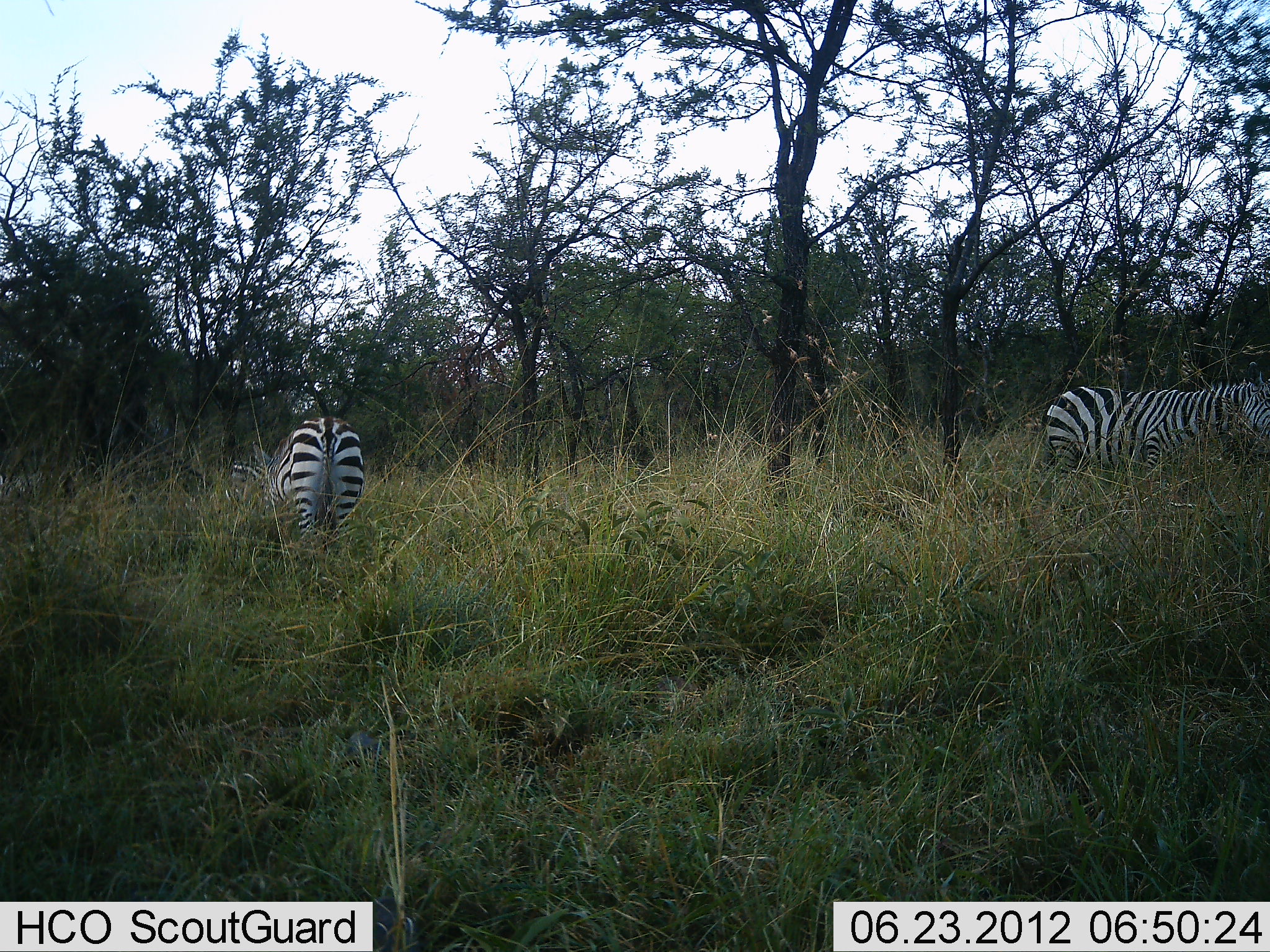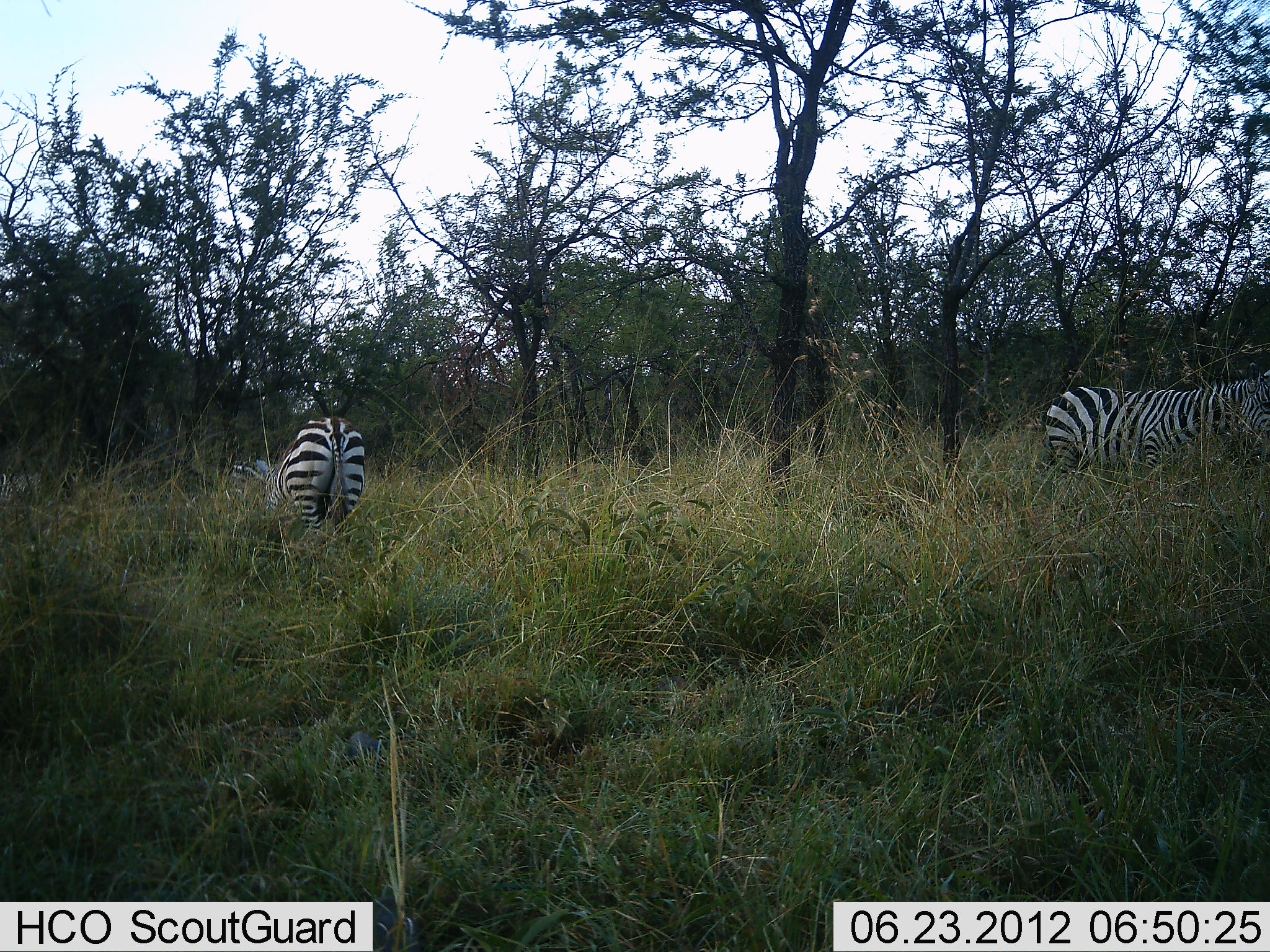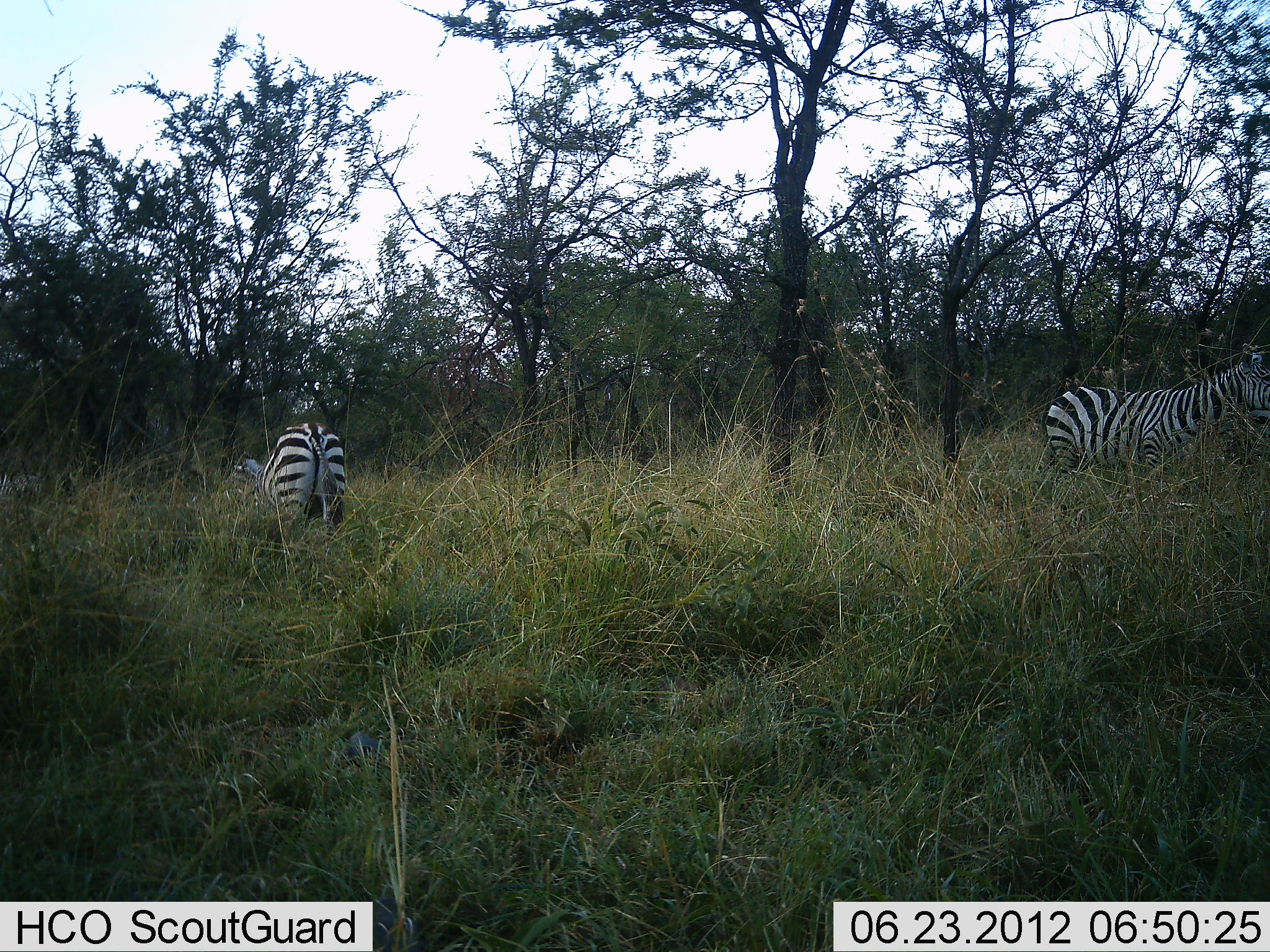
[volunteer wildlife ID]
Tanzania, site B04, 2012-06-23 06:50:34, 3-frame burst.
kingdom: Animalia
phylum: Chordata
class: Mammalia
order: Perissodactyla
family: Equidae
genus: Equus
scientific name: Equus quagga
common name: plains zebra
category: zebra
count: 2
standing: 50%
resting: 0%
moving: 10%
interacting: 0%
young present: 0%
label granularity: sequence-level